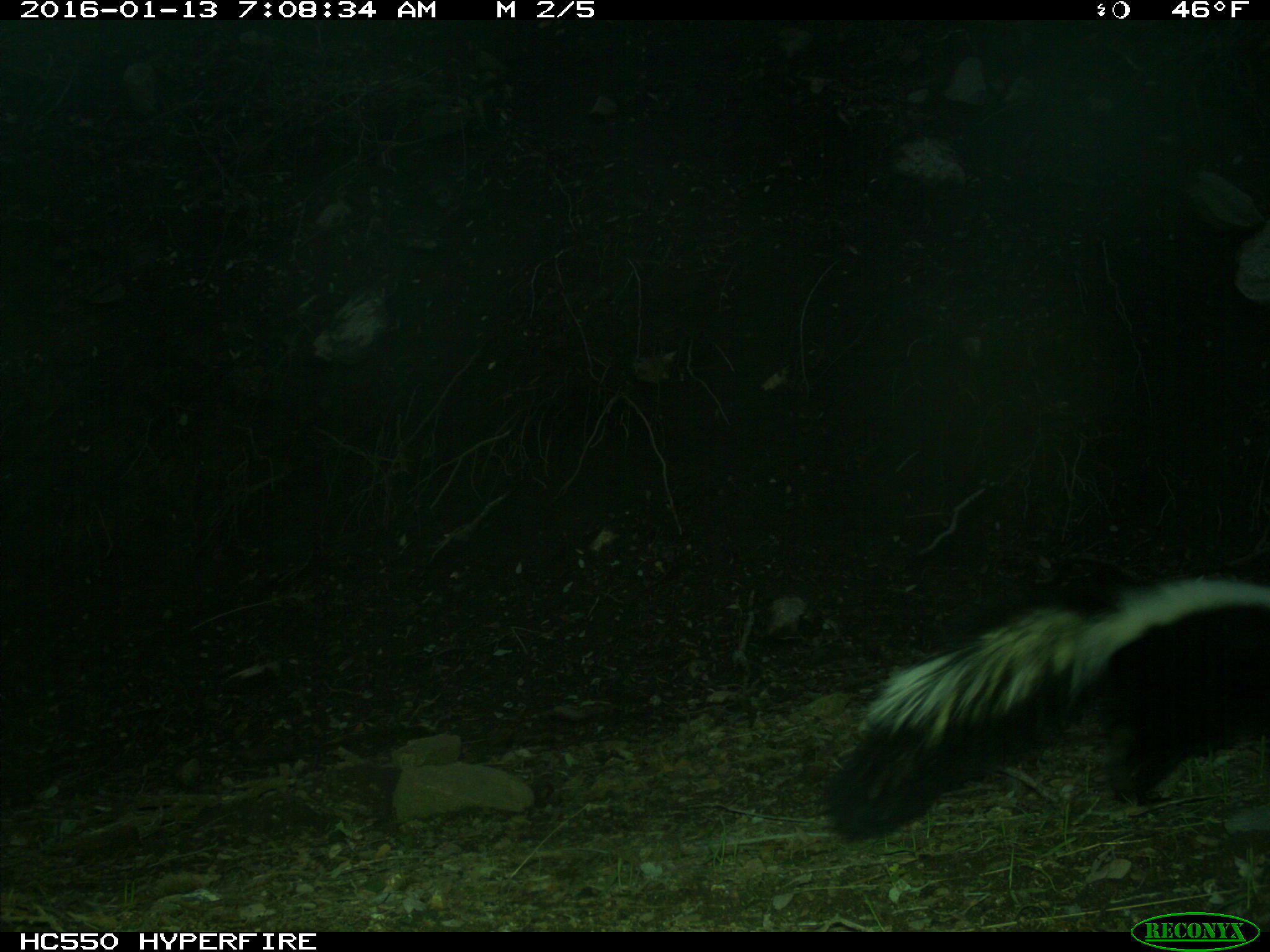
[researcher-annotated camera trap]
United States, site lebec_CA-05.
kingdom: Animalia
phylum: Chordata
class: Mammalia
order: Carnivora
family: Mephitidae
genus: Mephitis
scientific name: Mephitis mephitis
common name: striped skunk